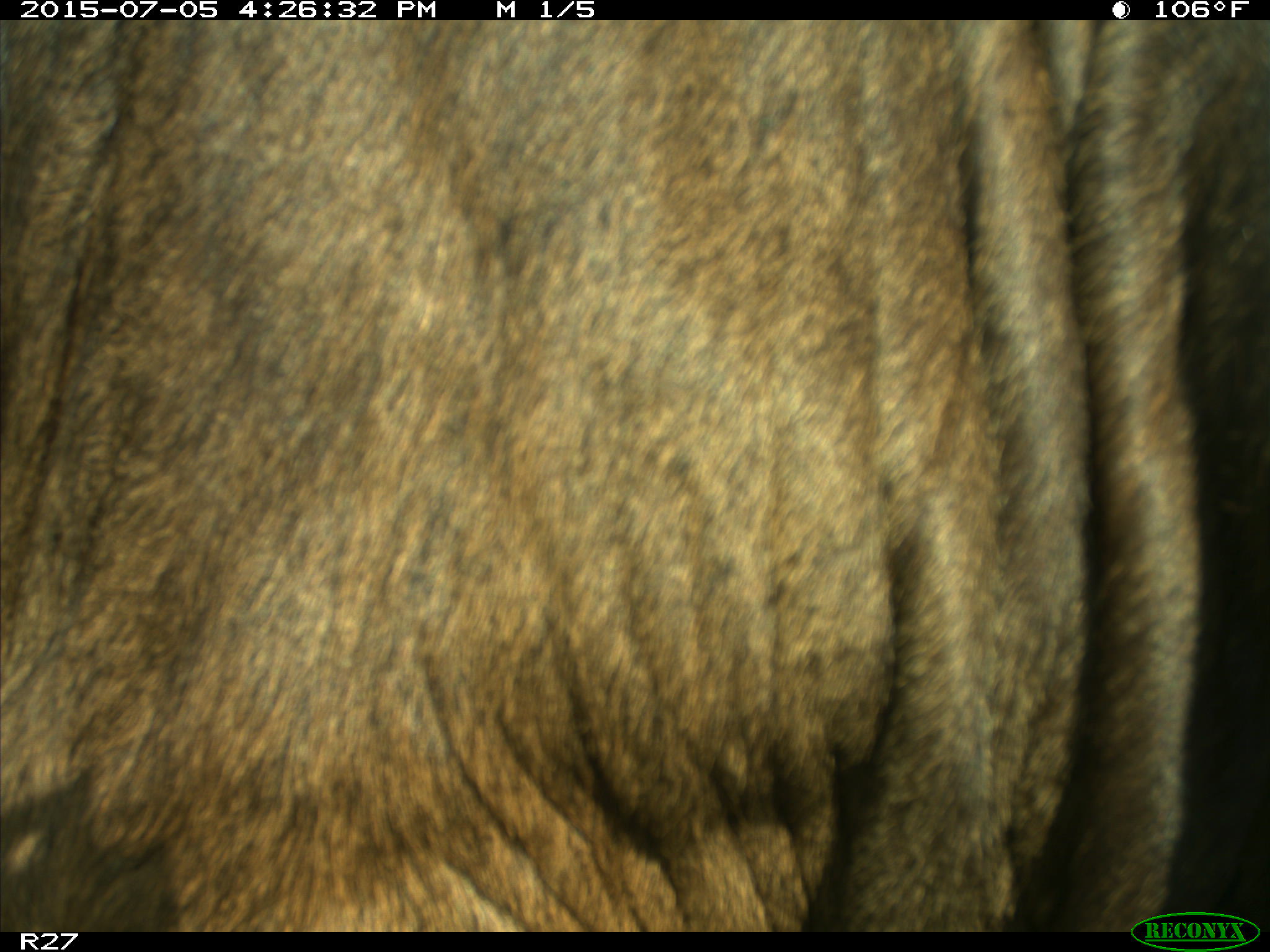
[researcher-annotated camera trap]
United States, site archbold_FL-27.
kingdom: Animalia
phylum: Chordata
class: Mammalia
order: Artiodactyla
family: Bovidae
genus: Bos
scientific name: Bos taurus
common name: domestic cow